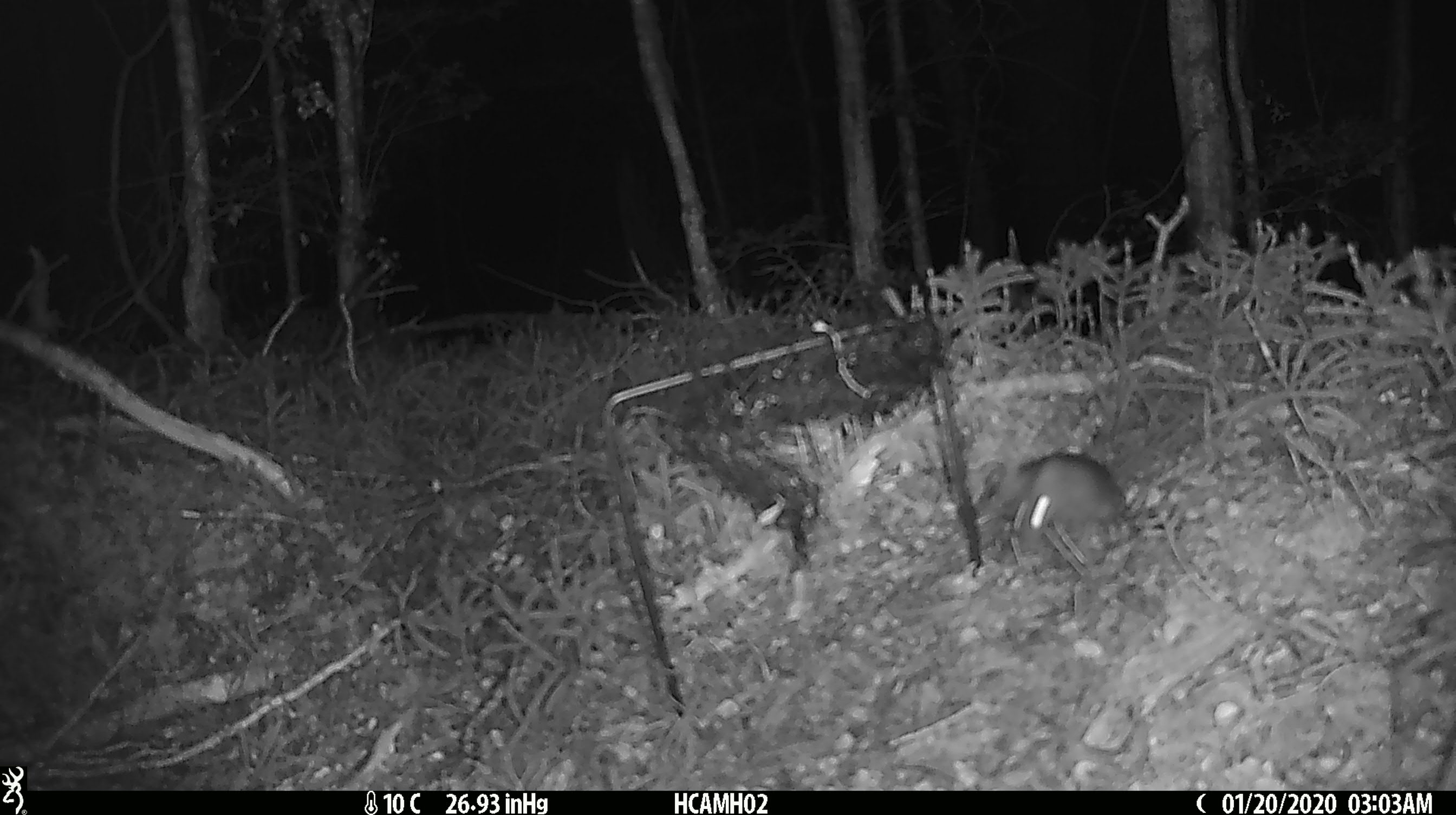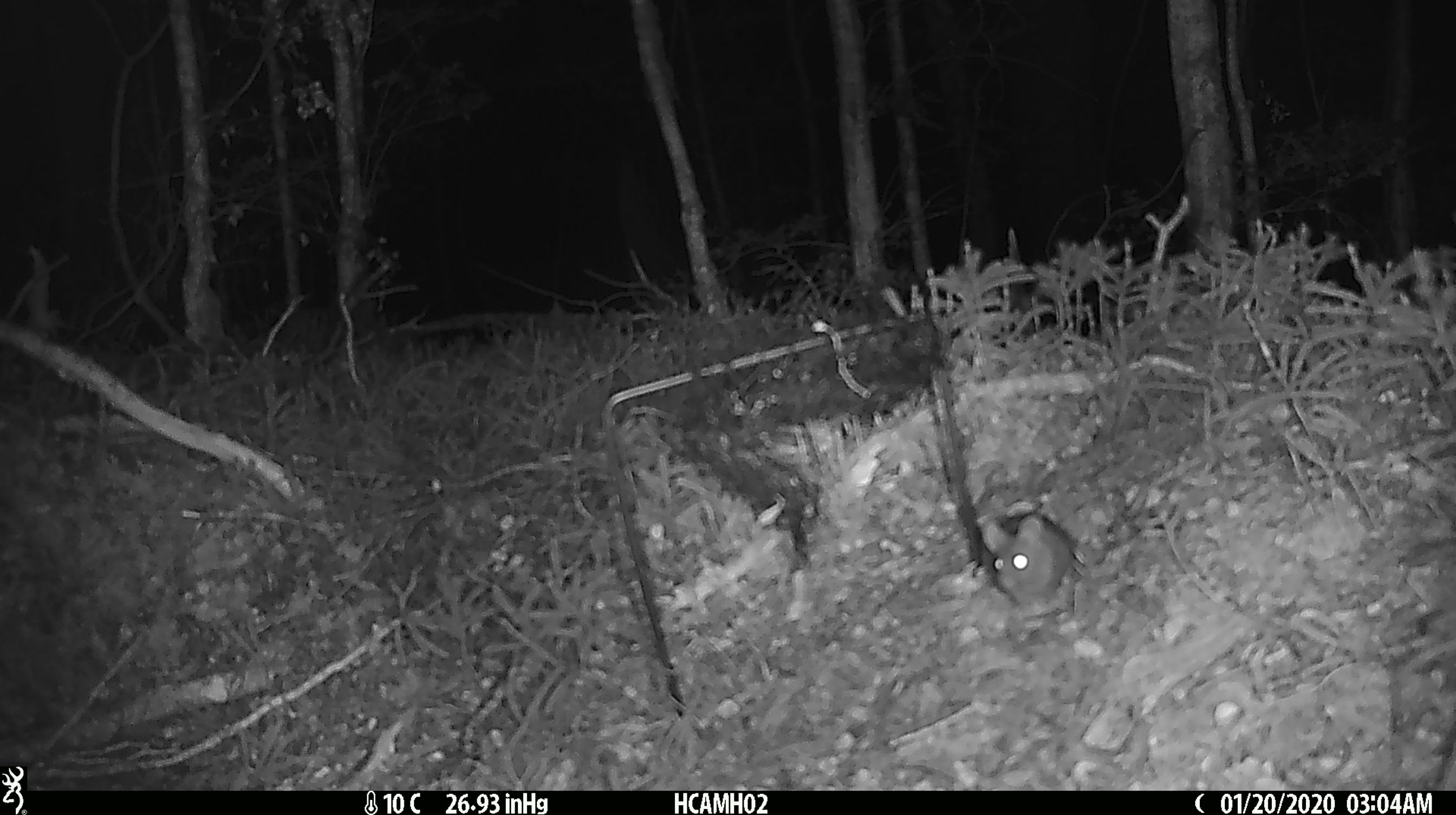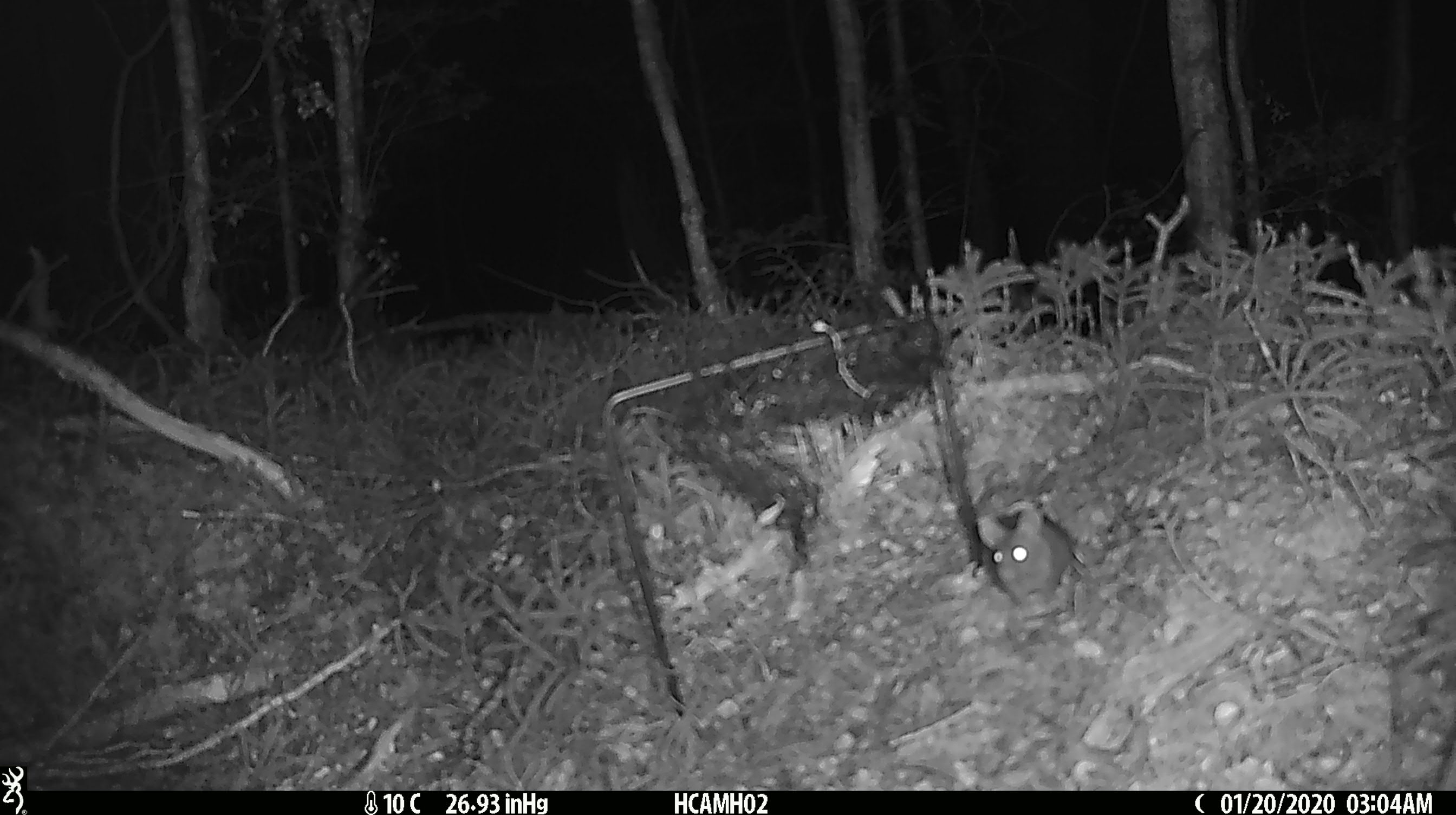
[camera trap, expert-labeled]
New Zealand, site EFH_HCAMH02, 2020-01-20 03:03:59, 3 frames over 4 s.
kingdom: Animalia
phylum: Chordata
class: Mammalia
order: Rodentia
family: Muridae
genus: Mus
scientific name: Mus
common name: mouse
Mouse (Mus).